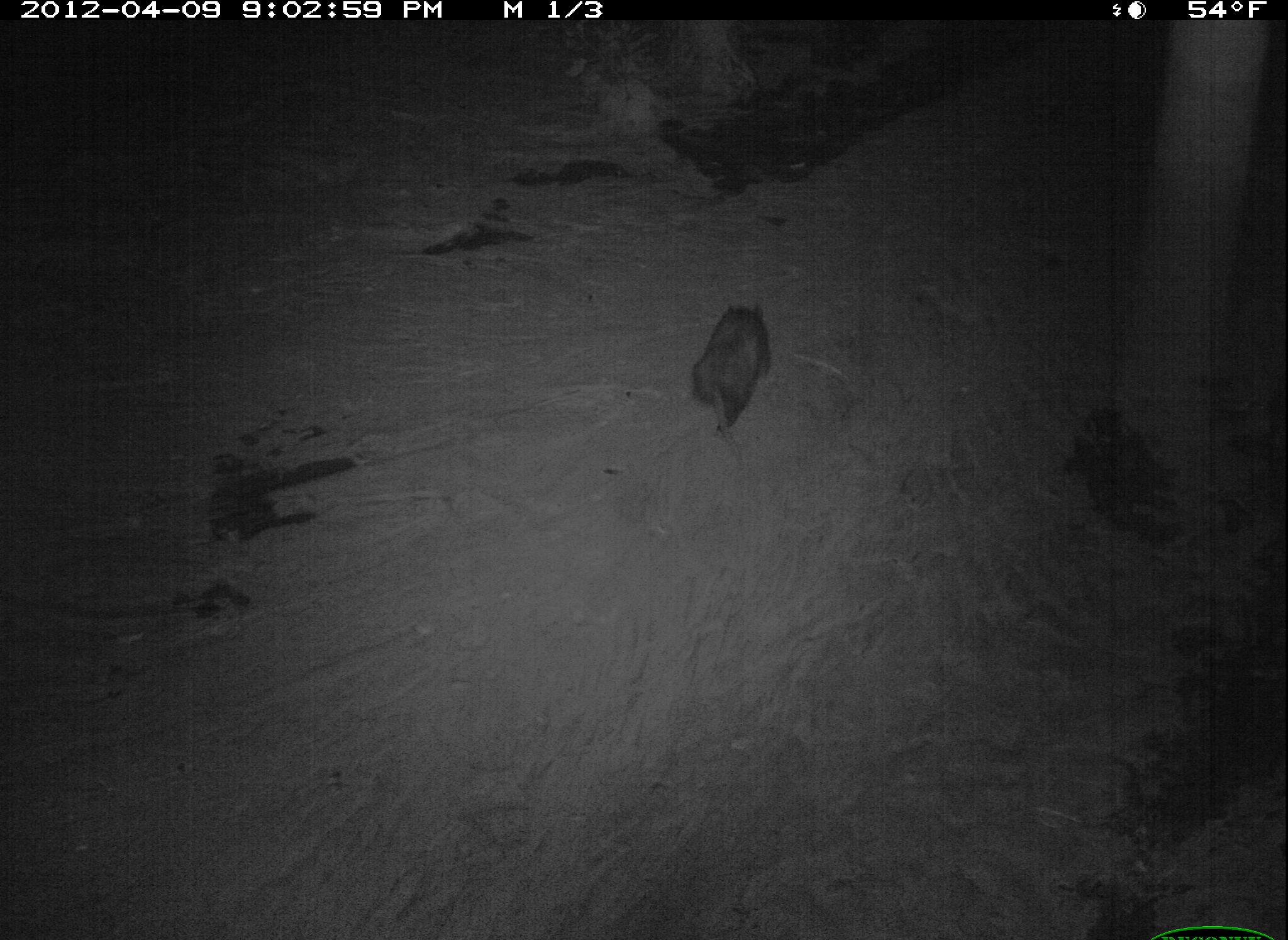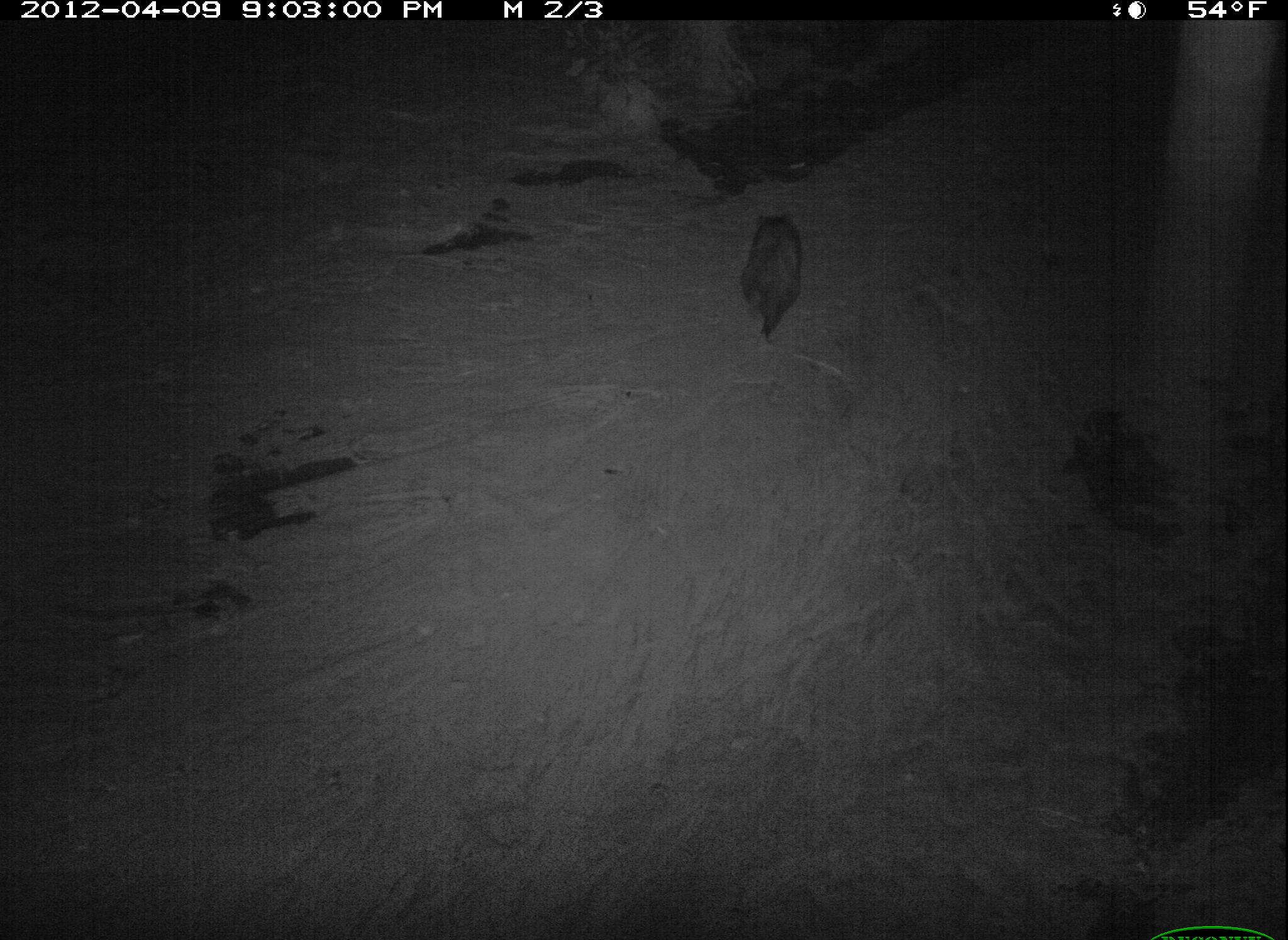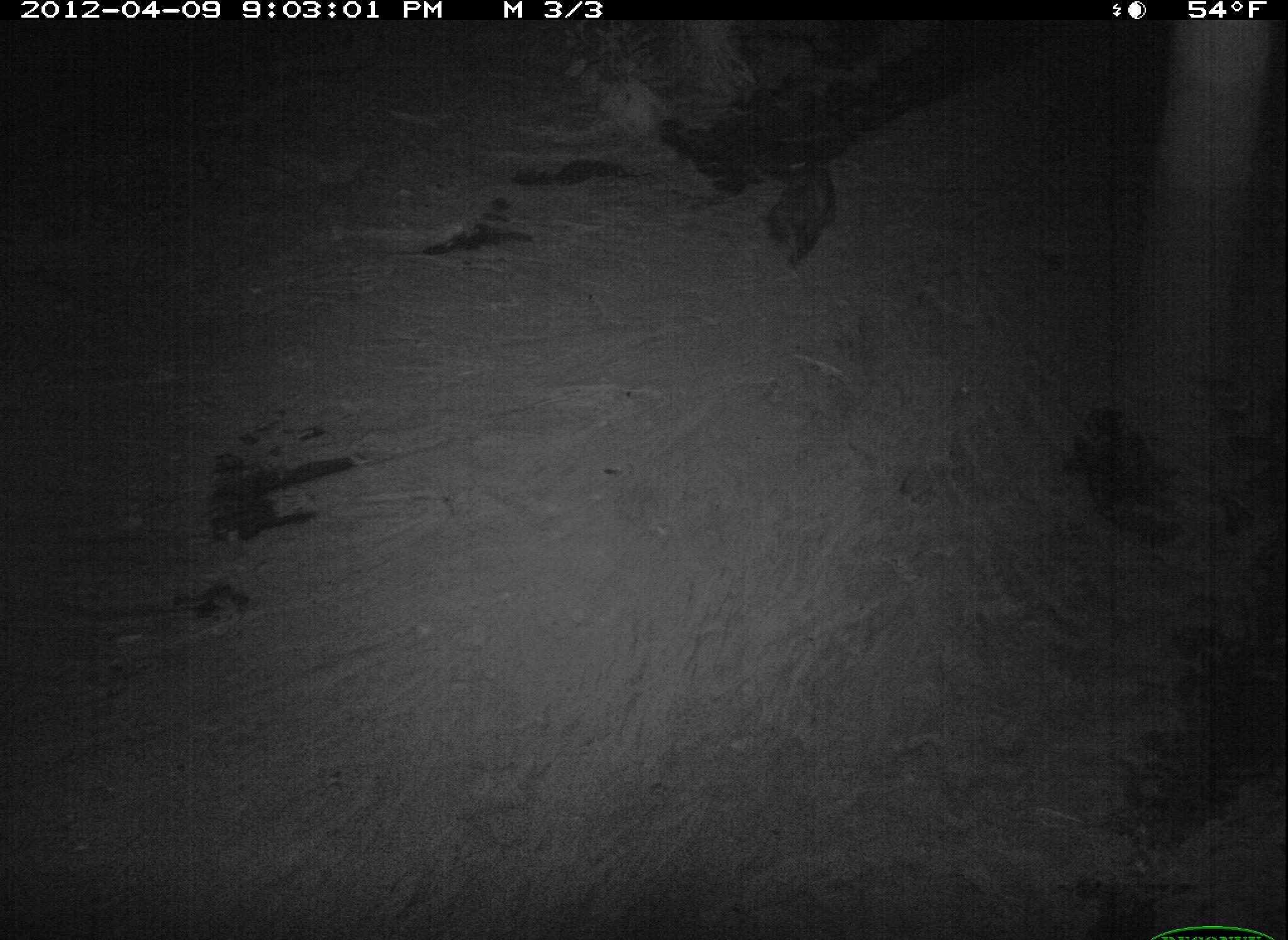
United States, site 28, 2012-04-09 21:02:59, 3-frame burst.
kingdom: Animalia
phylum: Chordata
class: Mammalia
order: Didelphimorphia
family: Didelphidae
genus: Didelphis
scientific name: Didelphis virginiana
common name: virginia opossum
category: opossum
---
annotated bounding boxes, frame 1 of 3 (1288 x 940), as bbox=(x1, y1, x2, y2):
opossum: bbox=(662, 290, 831, 461)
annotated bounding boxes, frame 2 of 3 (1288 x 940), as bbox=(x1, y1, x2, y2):
opossum: bbox=(702, 184, 831, 354)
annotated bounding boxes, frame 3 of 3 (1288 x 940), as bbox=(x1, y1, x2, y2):
opossum: bbox=(736, 122, 857, 277)